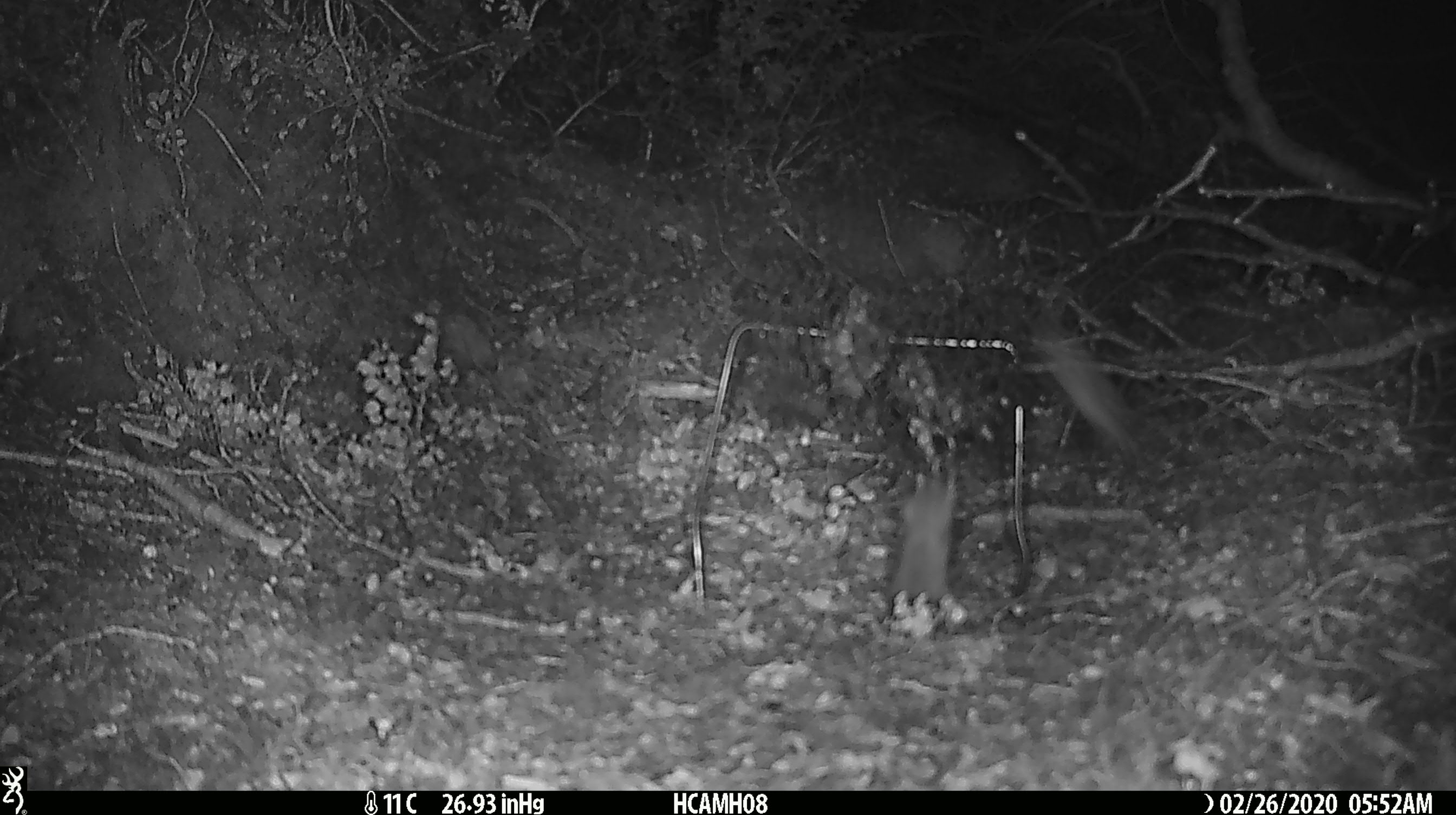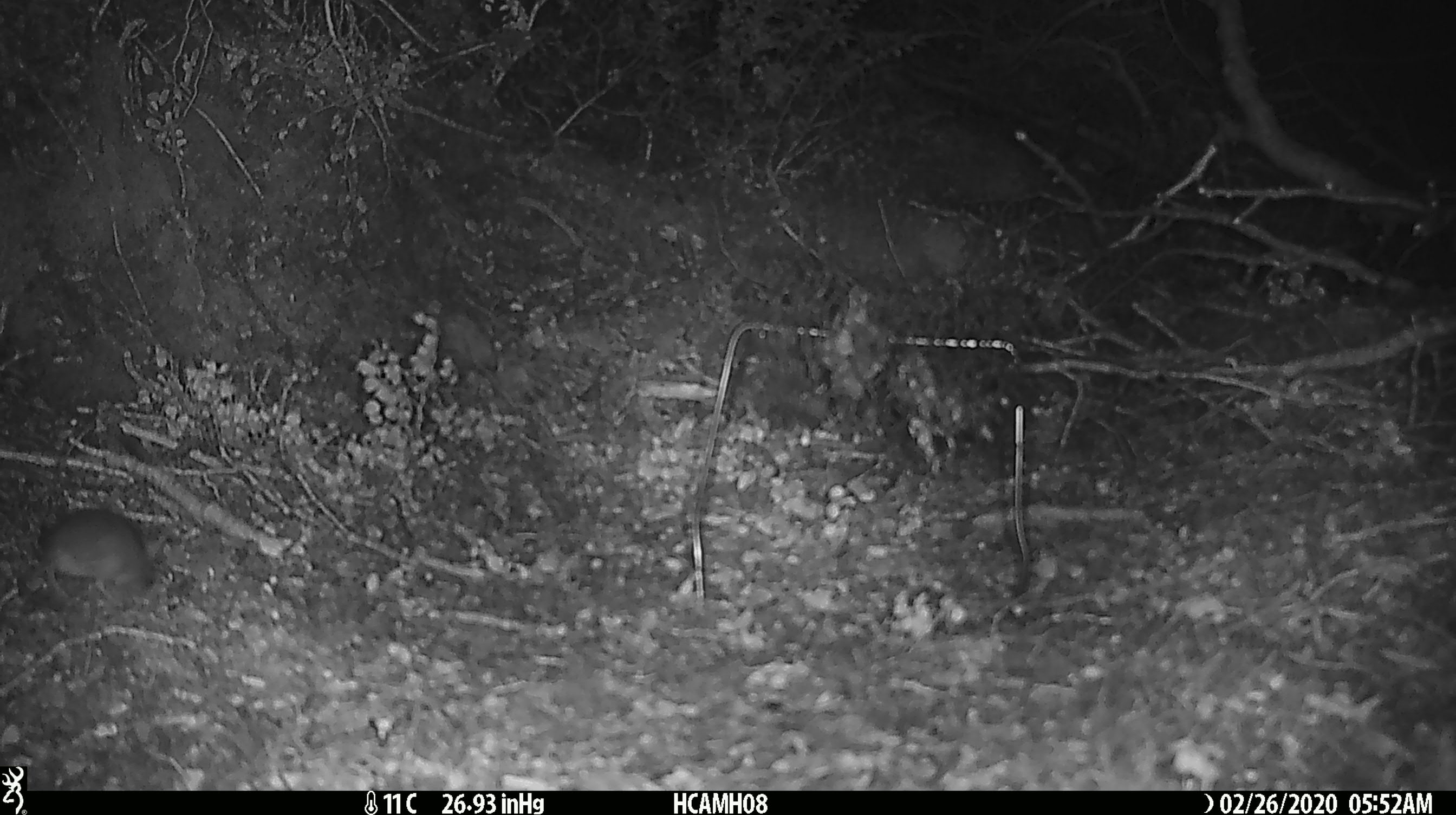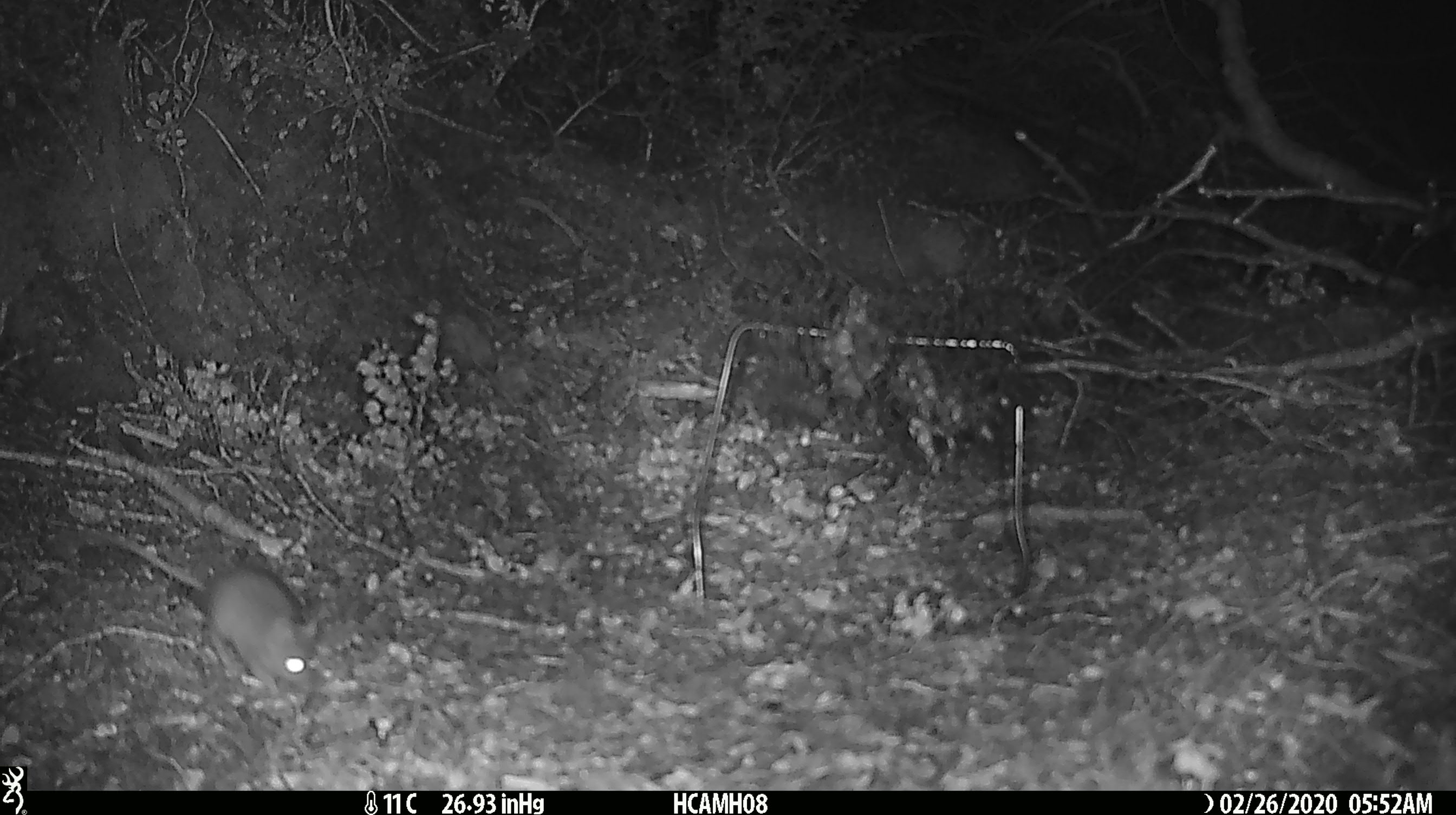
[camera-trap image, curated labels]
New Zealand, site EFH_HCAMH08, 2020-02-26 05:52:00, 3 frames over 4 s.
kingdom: Animalia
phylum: Chordata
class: Mammalia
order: Rodentia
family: Muridae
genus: Mus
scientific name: Mus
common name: mouse